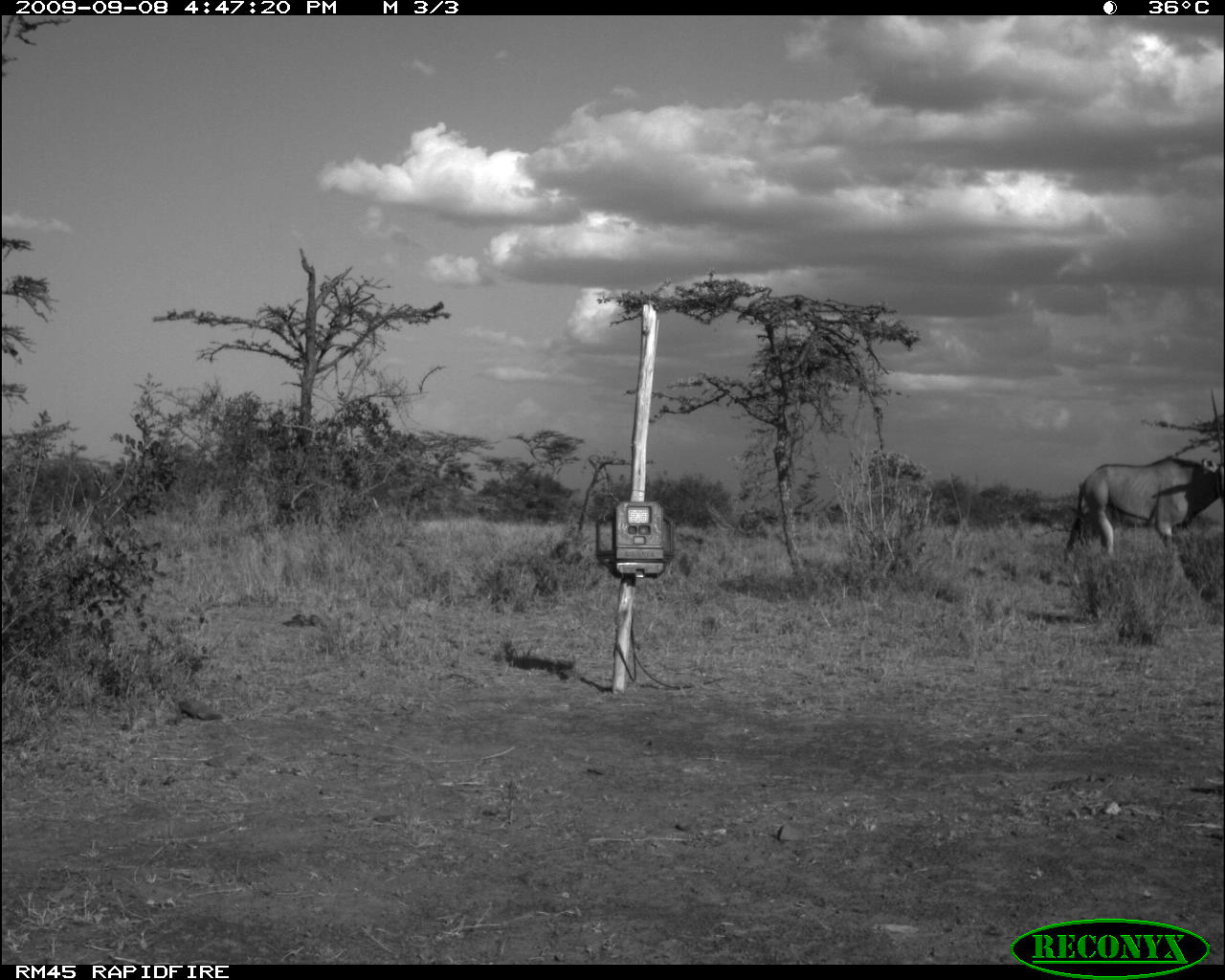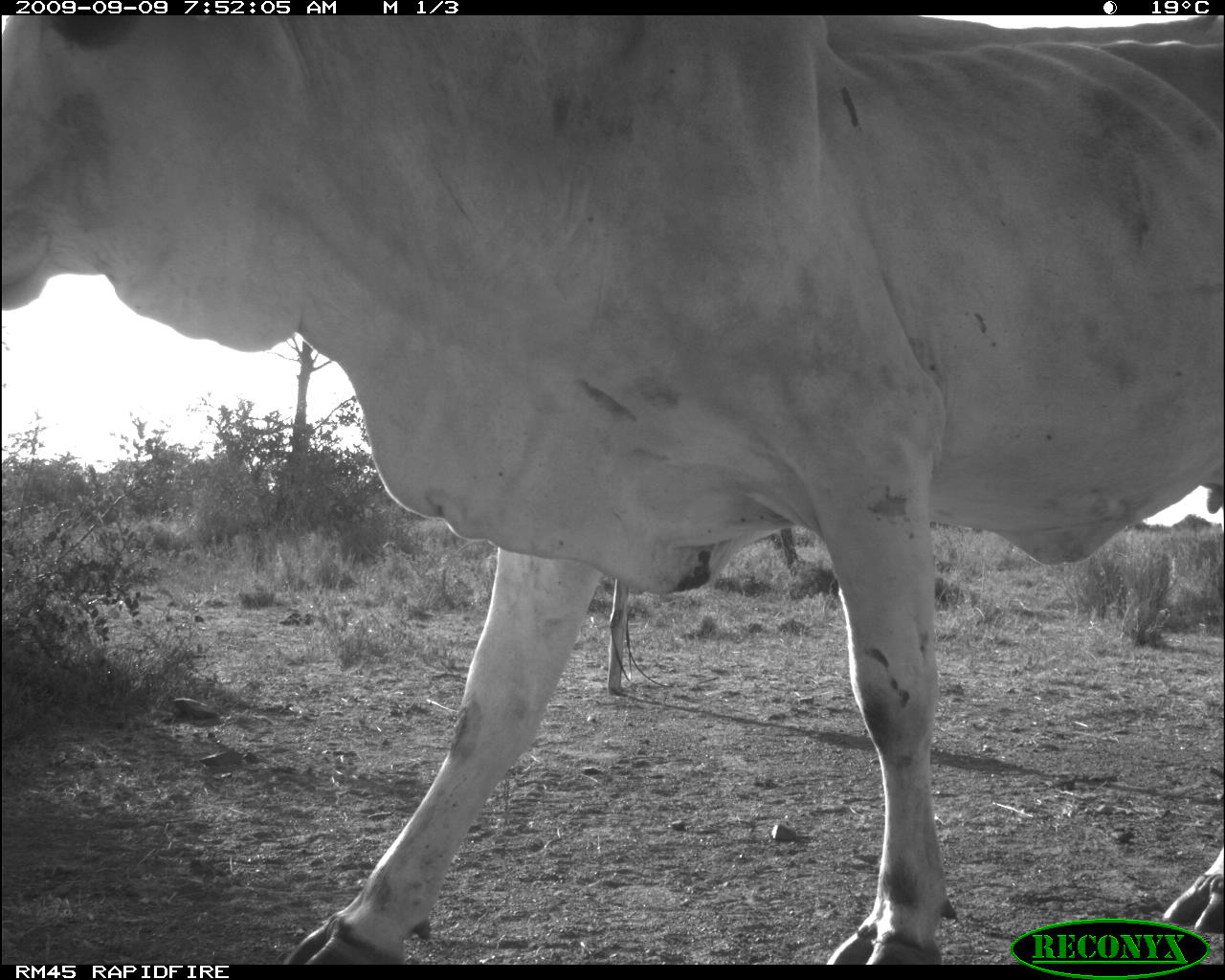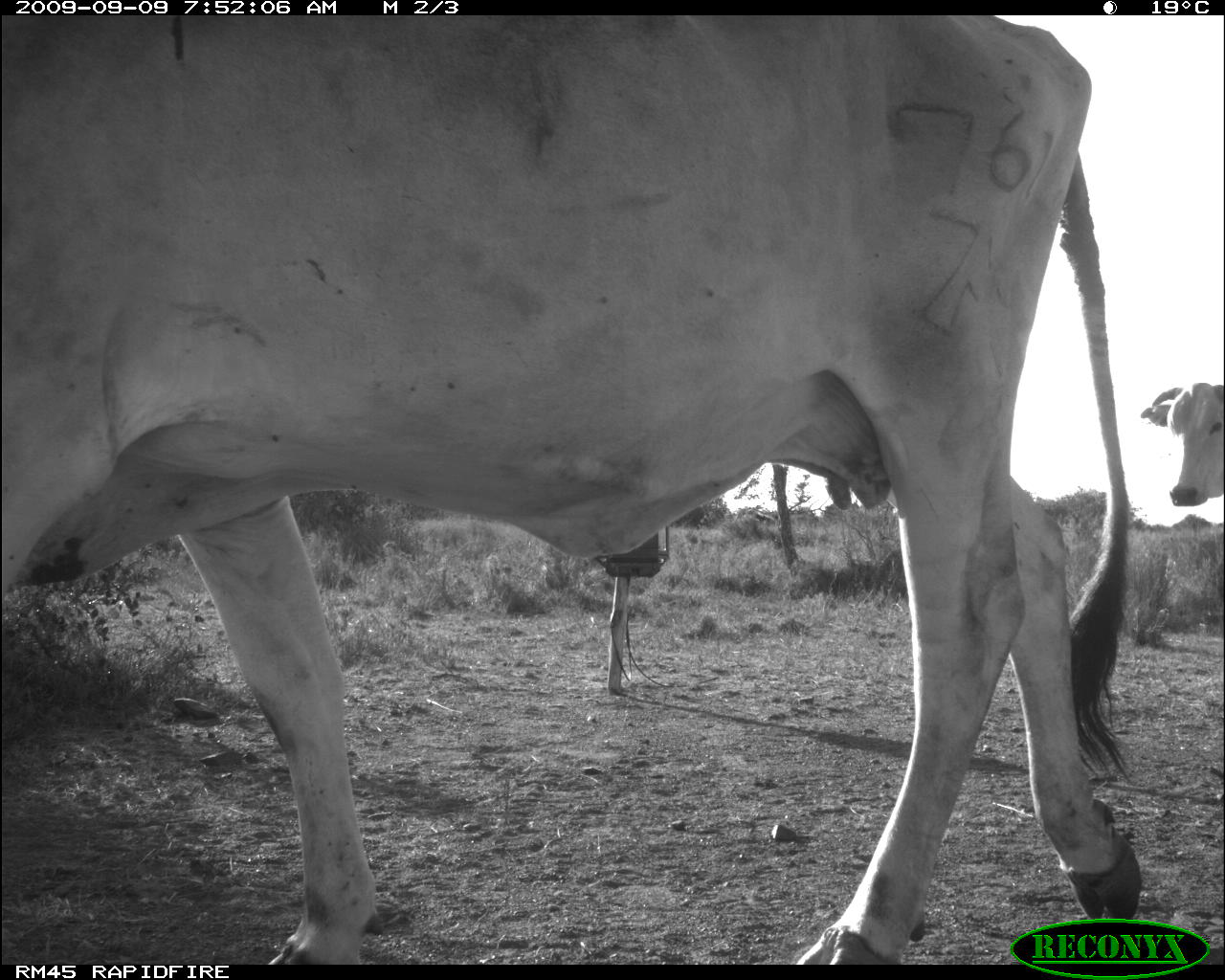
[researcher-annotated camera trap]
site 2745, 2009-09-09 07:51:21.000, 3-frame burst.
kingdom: Animalia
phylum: Chordata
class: Mammalia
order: Artiodactyla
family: Bovidae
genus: Bos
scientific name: Bos taurus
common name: domestic cattle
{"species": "Bos taurus (domestic cattle)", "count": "7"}